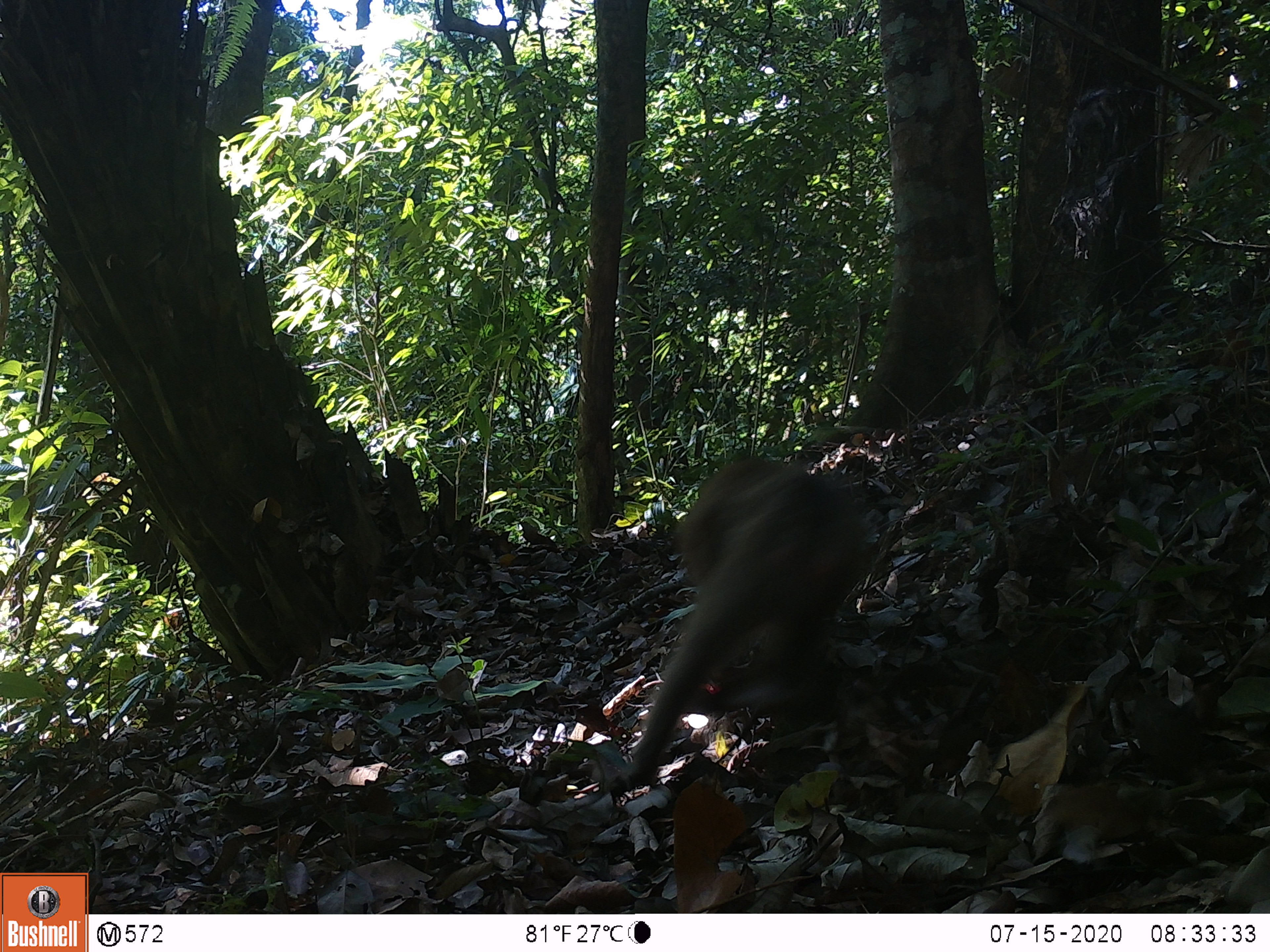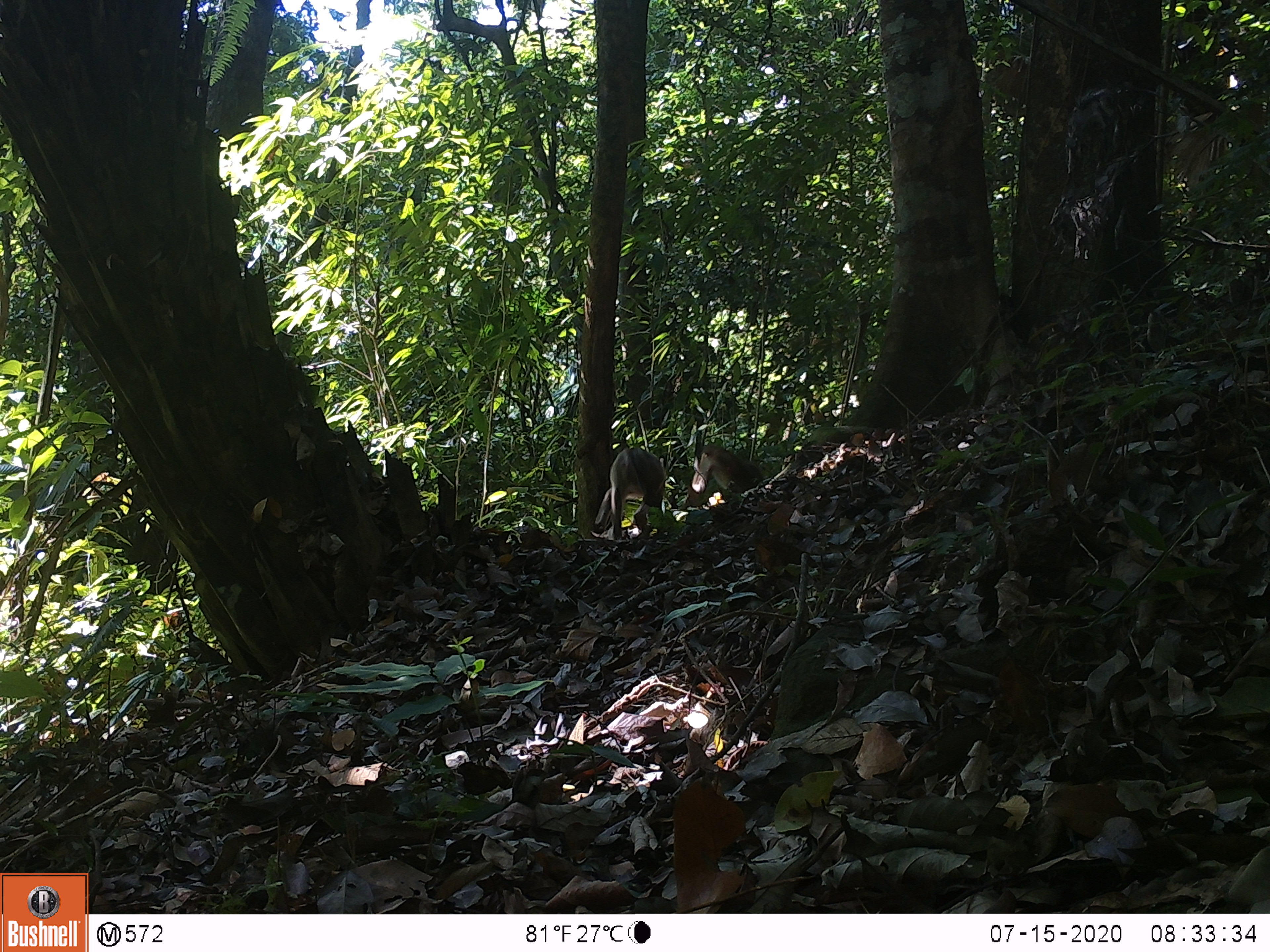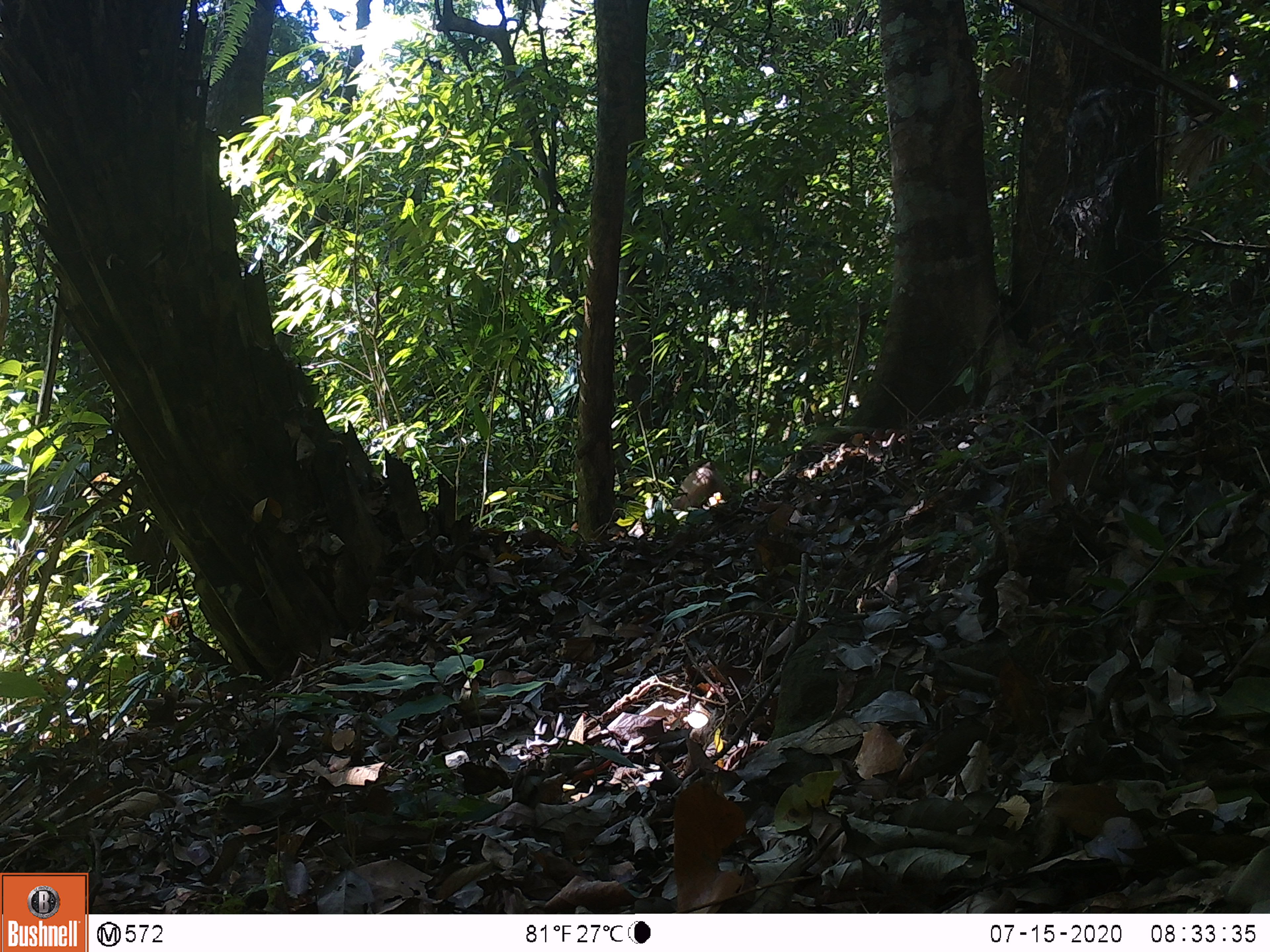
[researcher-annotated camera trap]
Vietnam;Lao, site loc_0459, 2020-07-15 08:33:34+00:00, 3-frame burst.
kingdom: Animalia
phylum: Chordata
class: Mammalia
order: Primates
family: Cercopithecidae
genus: Macaca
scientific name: Macaca nemestrina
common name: pig-tailed macaque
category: pig tailed macaque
Pig tailed macaque (pig-tailed macaque) (Macaca nemestrina). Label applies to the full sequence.